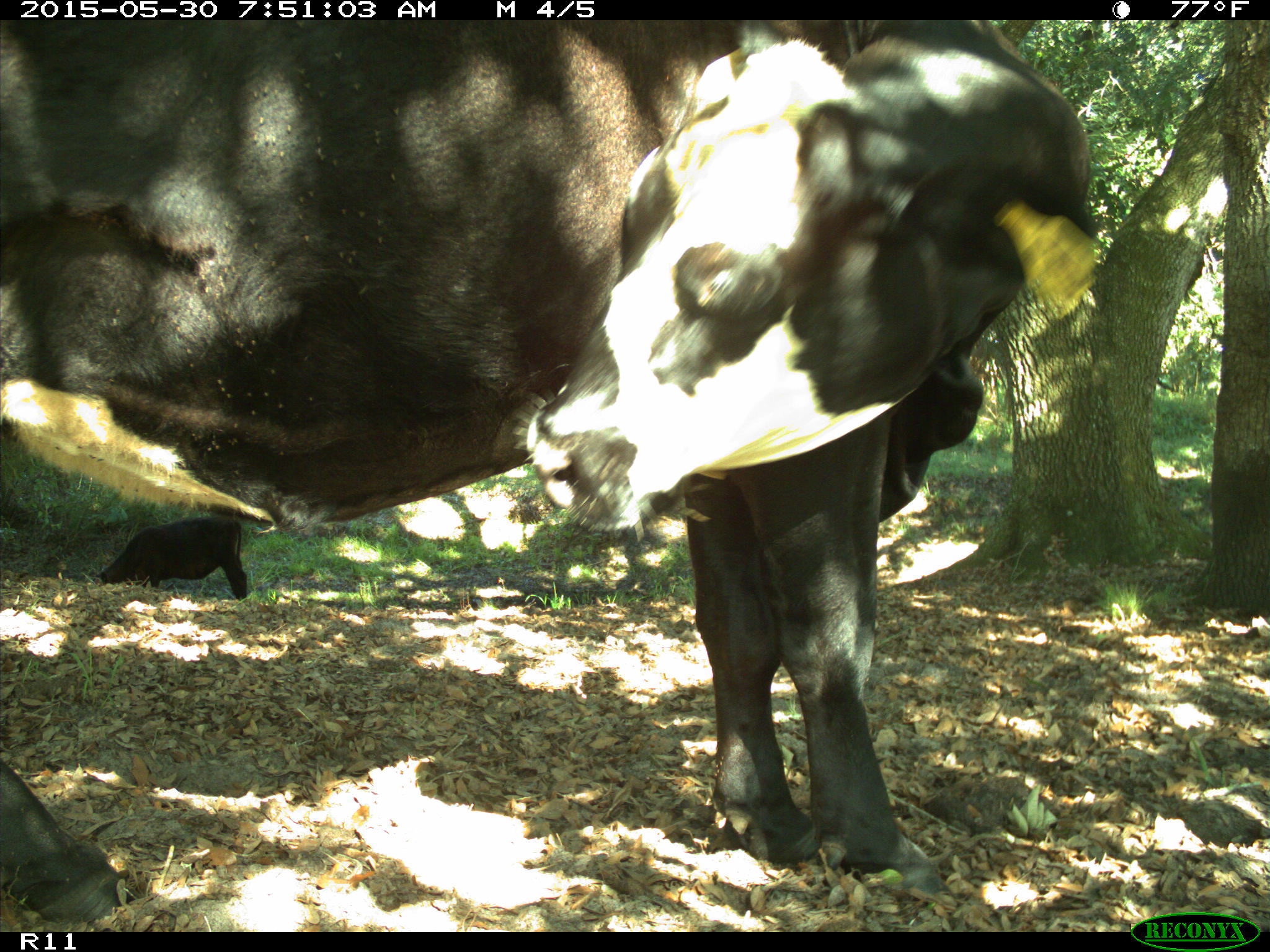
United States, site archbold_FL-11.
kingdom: Animalia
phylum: Chordata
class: Mammalia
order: Artiodactyla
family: Bovidae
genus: Bos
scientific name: Bos taurus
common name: domestic cow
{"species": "Bos taurus (domestic cow)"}